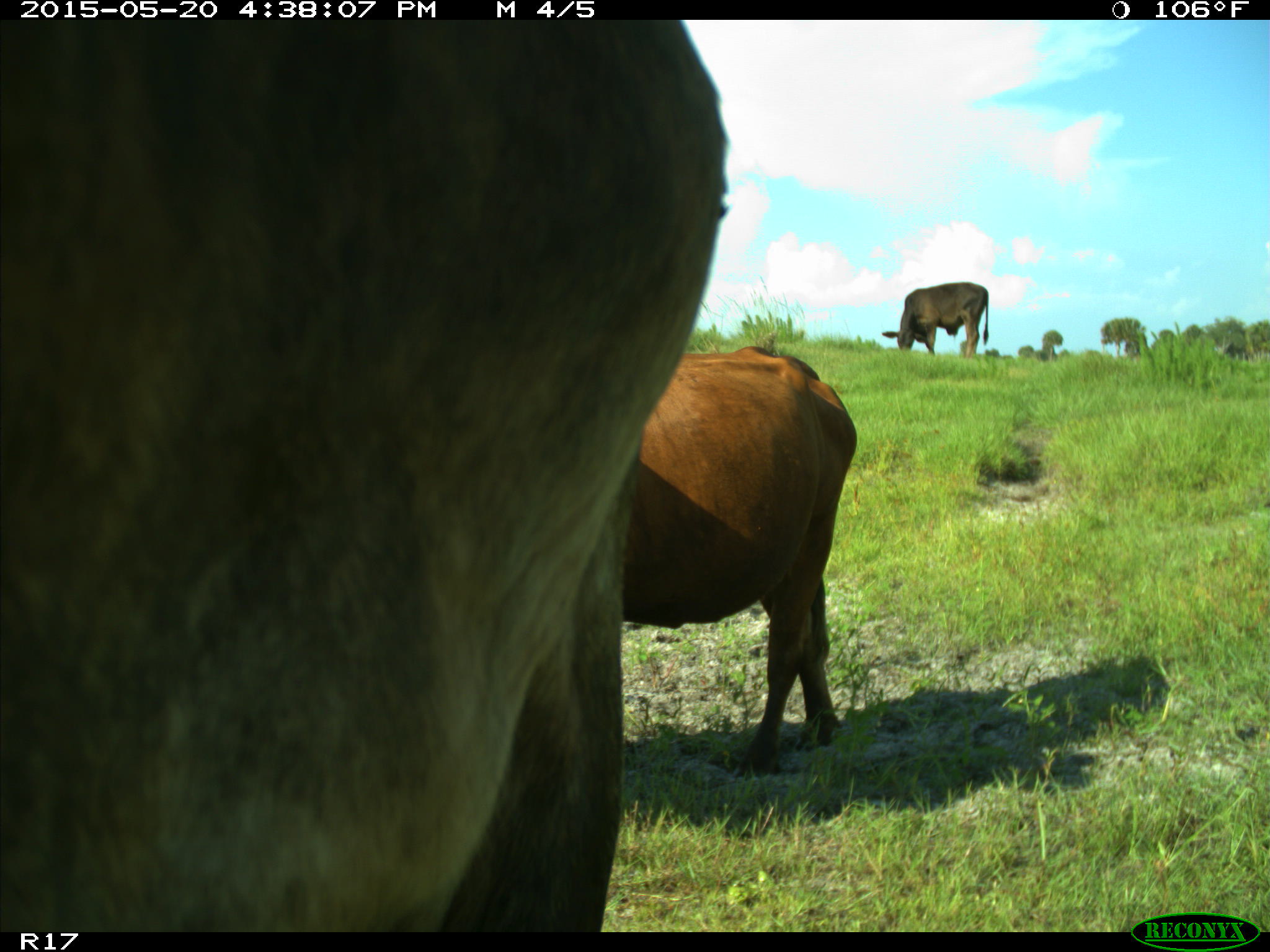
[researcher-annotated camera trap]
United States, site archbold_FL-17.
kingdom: Animalia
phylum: Chordata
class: Mammalia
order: Artiodactyla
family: Bovidae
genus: Bos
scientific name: Bos taurus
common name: domestic cow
Bos taurus (domestic cow).